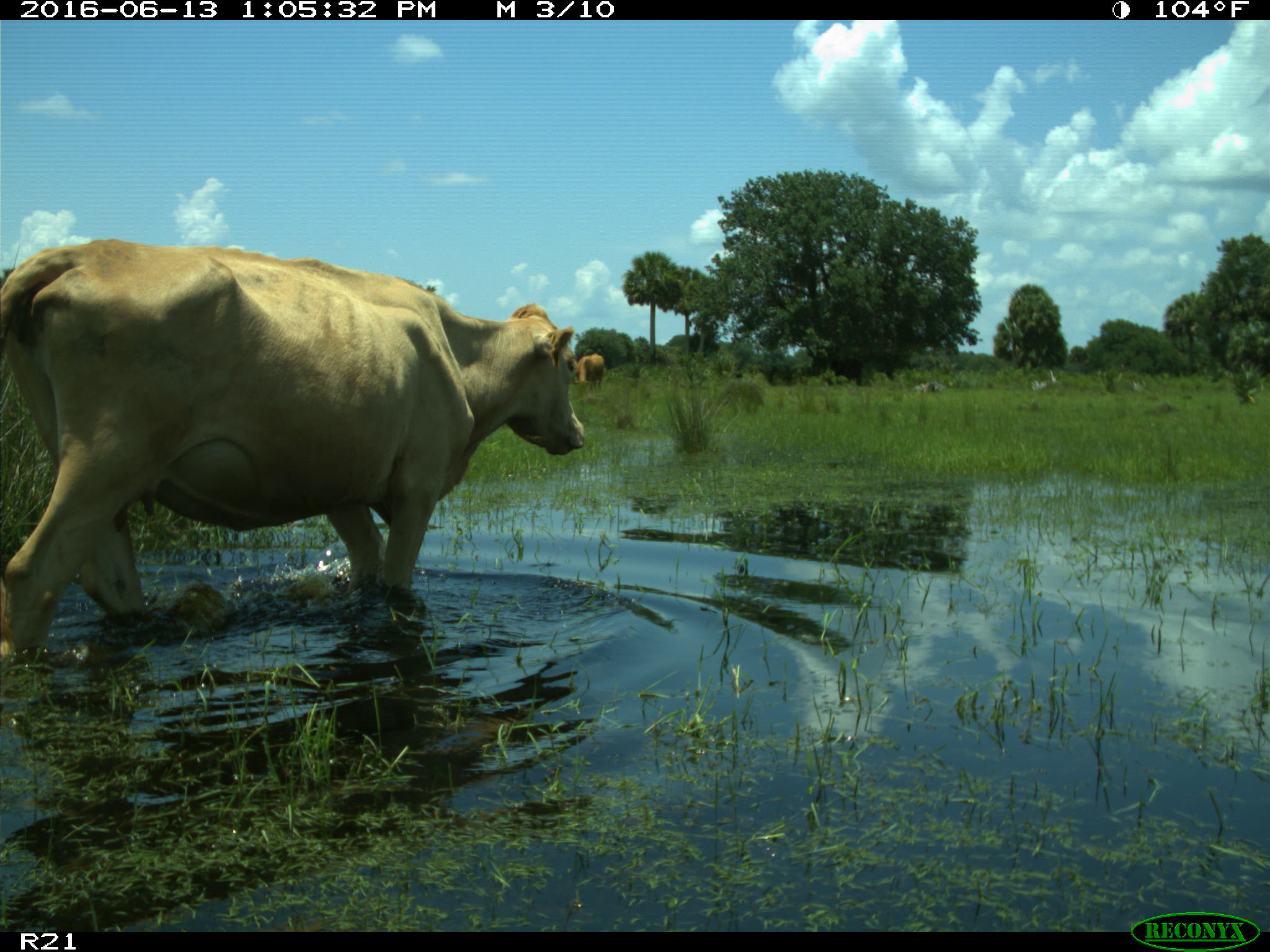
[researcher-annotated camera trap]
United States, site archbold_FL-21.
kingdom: Animalia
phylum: Chordata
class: Mammalia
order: Artiodactyla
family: Bovidae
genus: Bos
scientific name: Bos taurus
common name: domestic cow